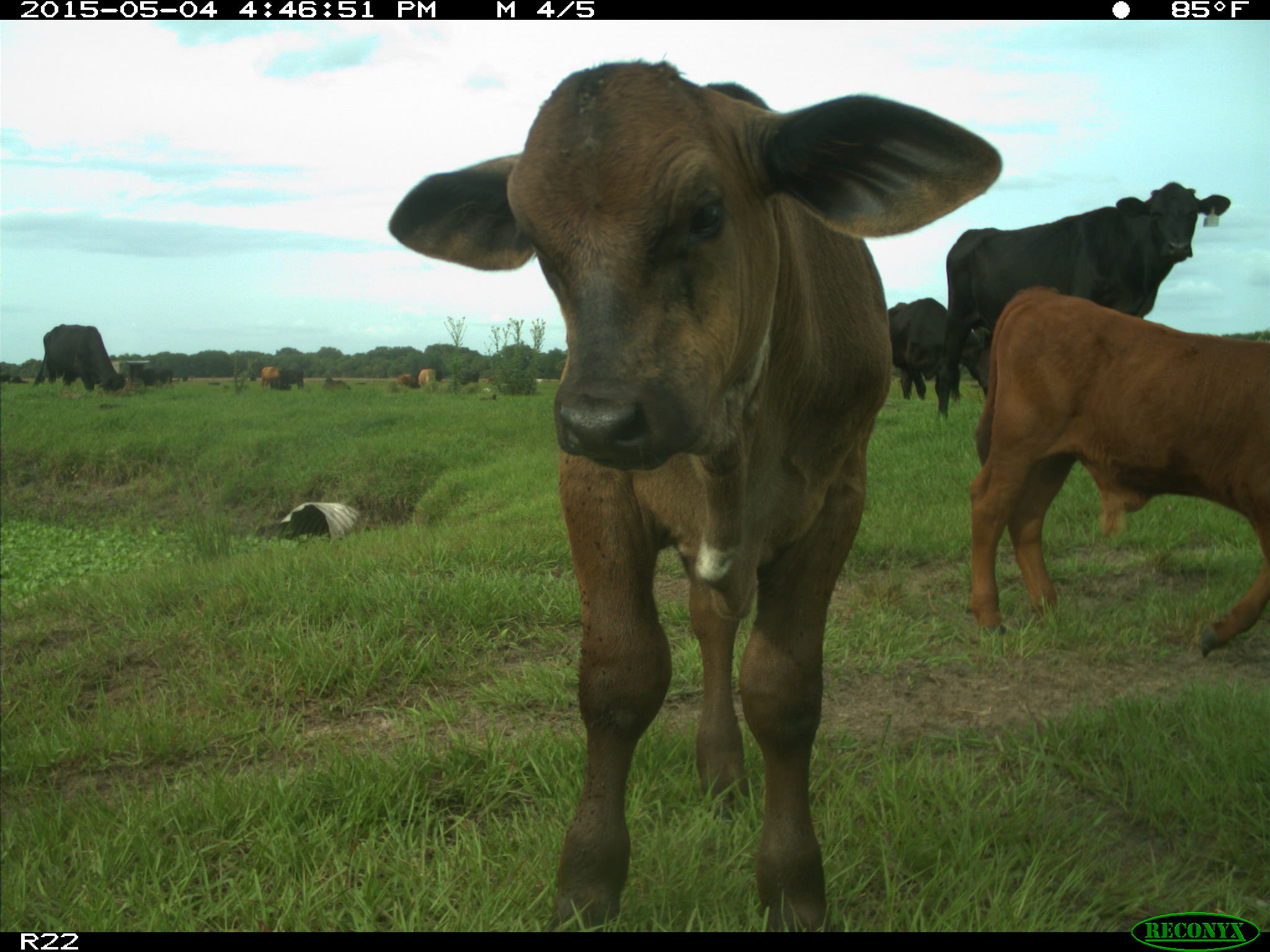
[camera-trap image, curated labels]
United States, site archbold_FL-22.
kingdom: Animalia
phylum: Chordata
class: Mammalia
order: Artiodactyla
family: Bovidae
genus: Bos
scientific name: Bos taurus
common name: domestic cow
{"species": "Bos taurus (domestic cow)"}